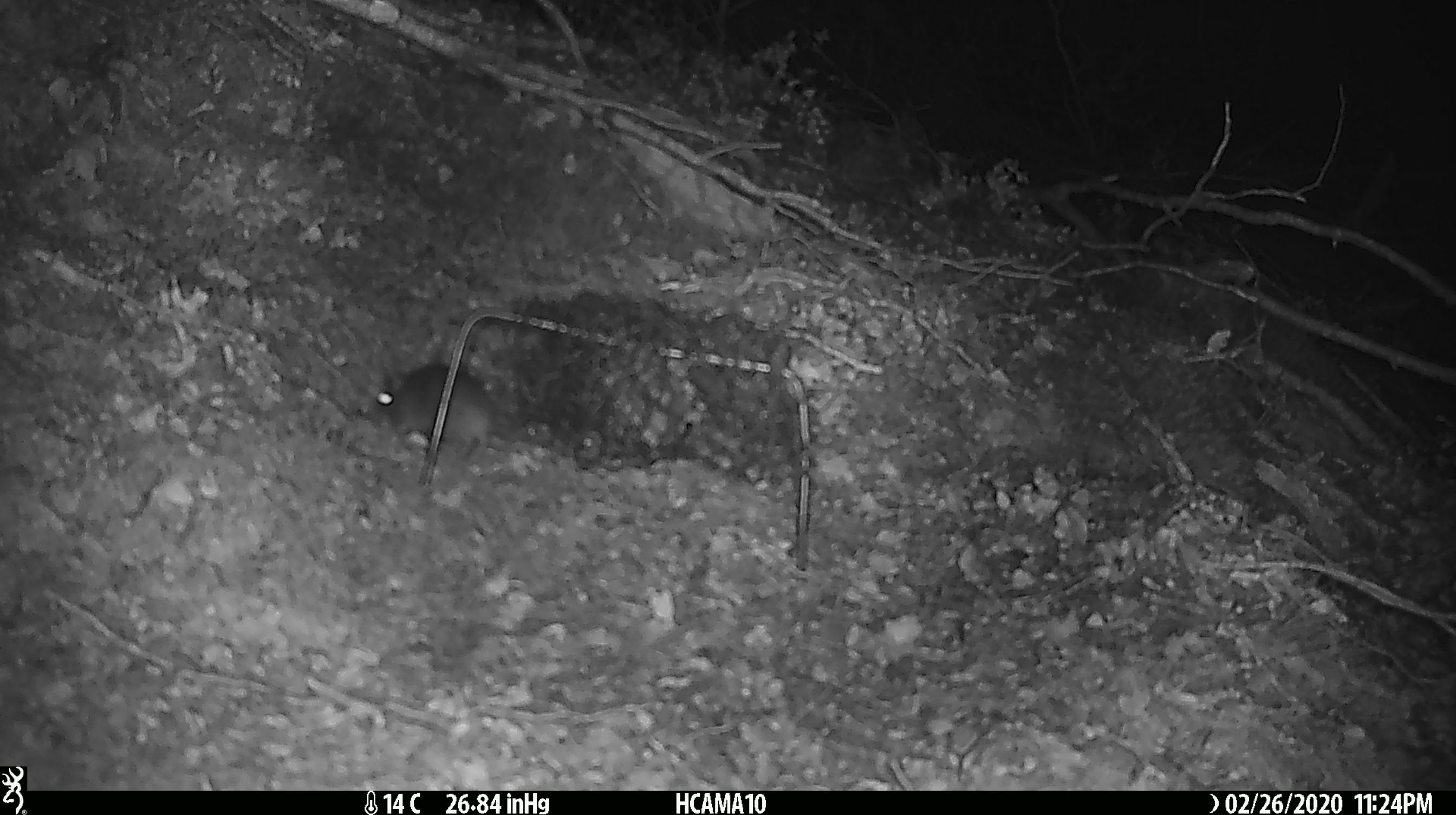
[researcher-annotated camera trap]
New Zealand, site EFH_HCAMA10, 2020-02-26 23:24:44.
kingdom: Animalia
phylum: Chordata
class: Mammalia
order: Rodentia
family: Muridae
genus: Mus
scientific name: Mus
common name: mouse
Mouse (Mus).